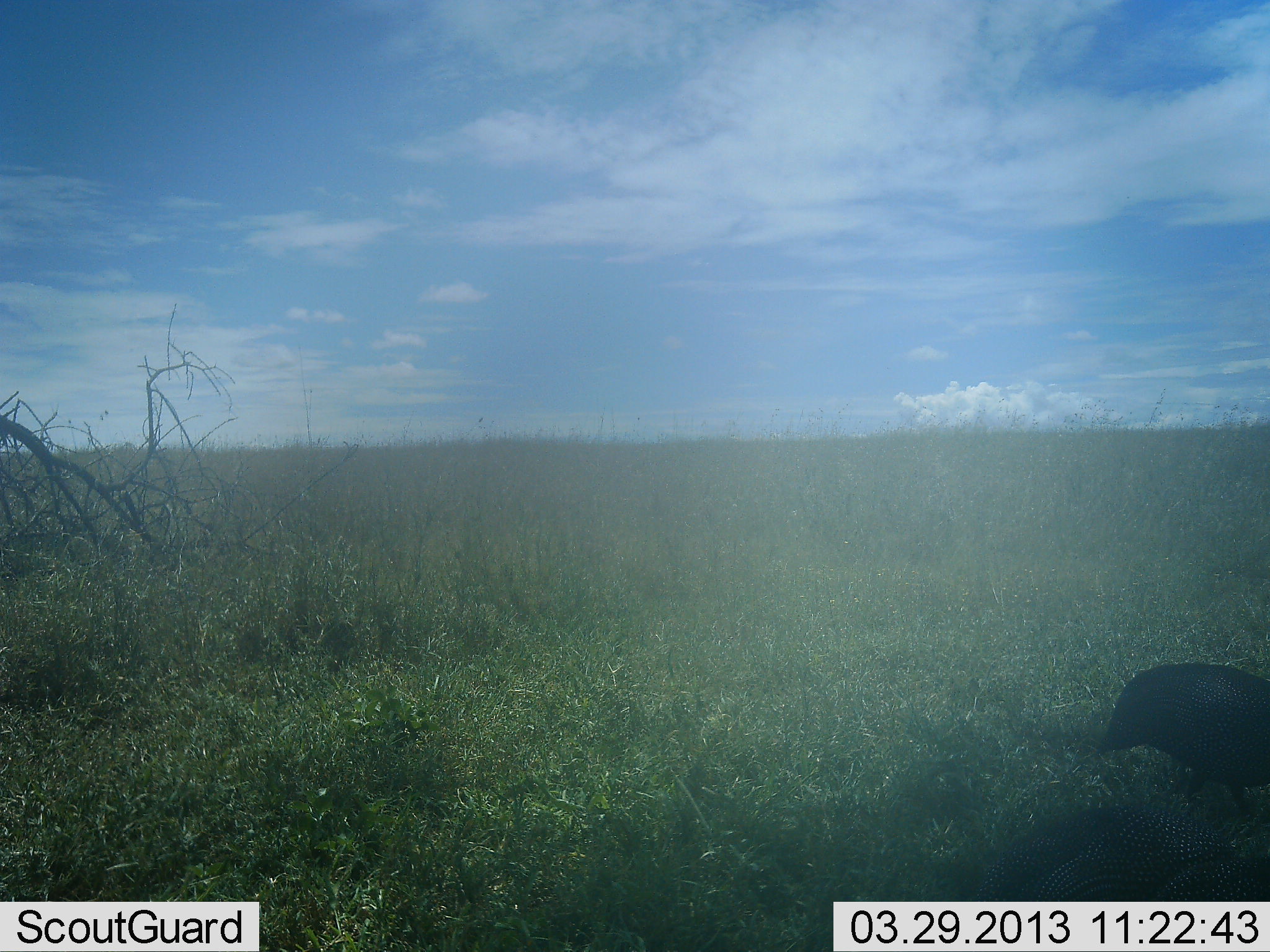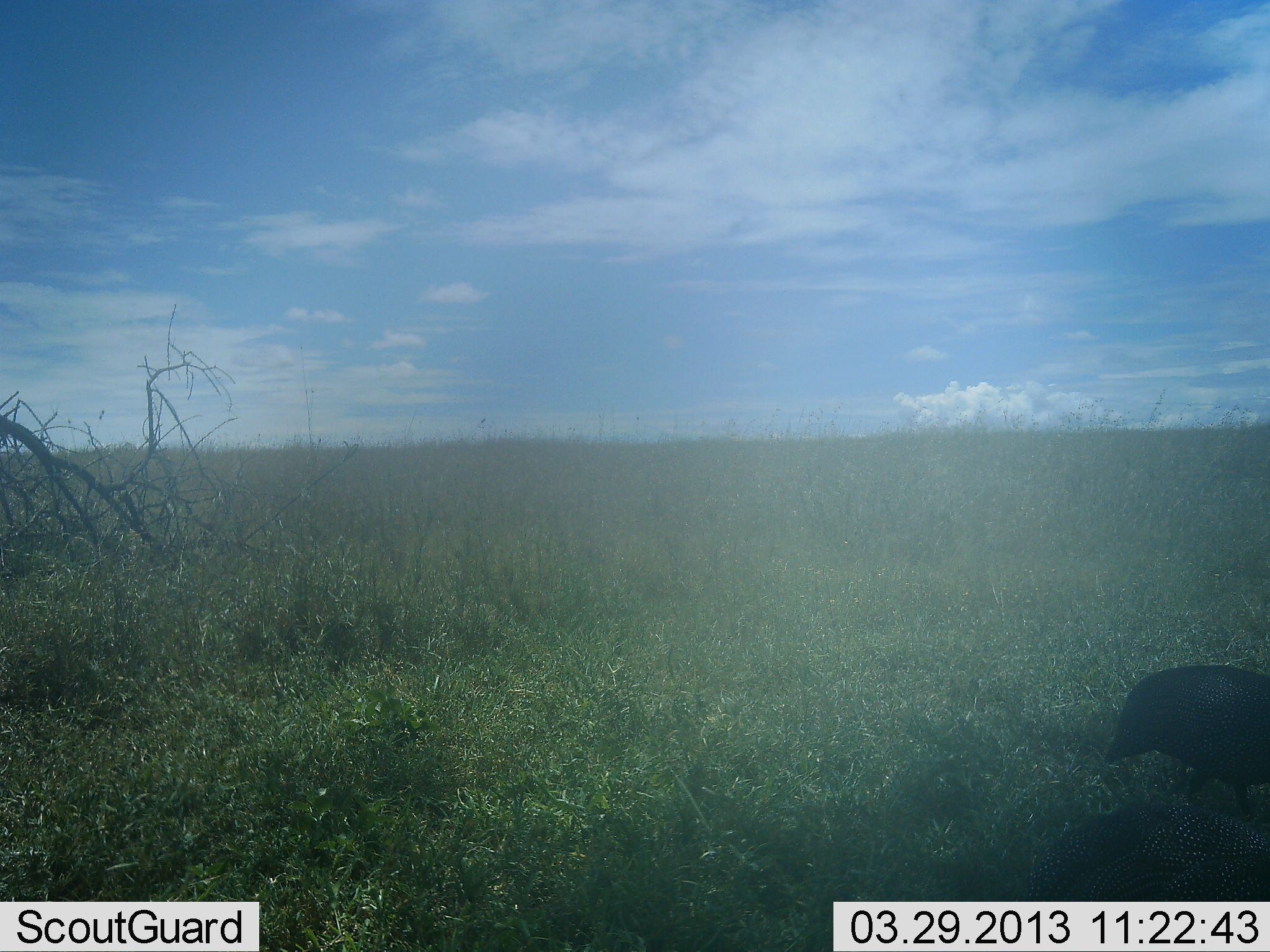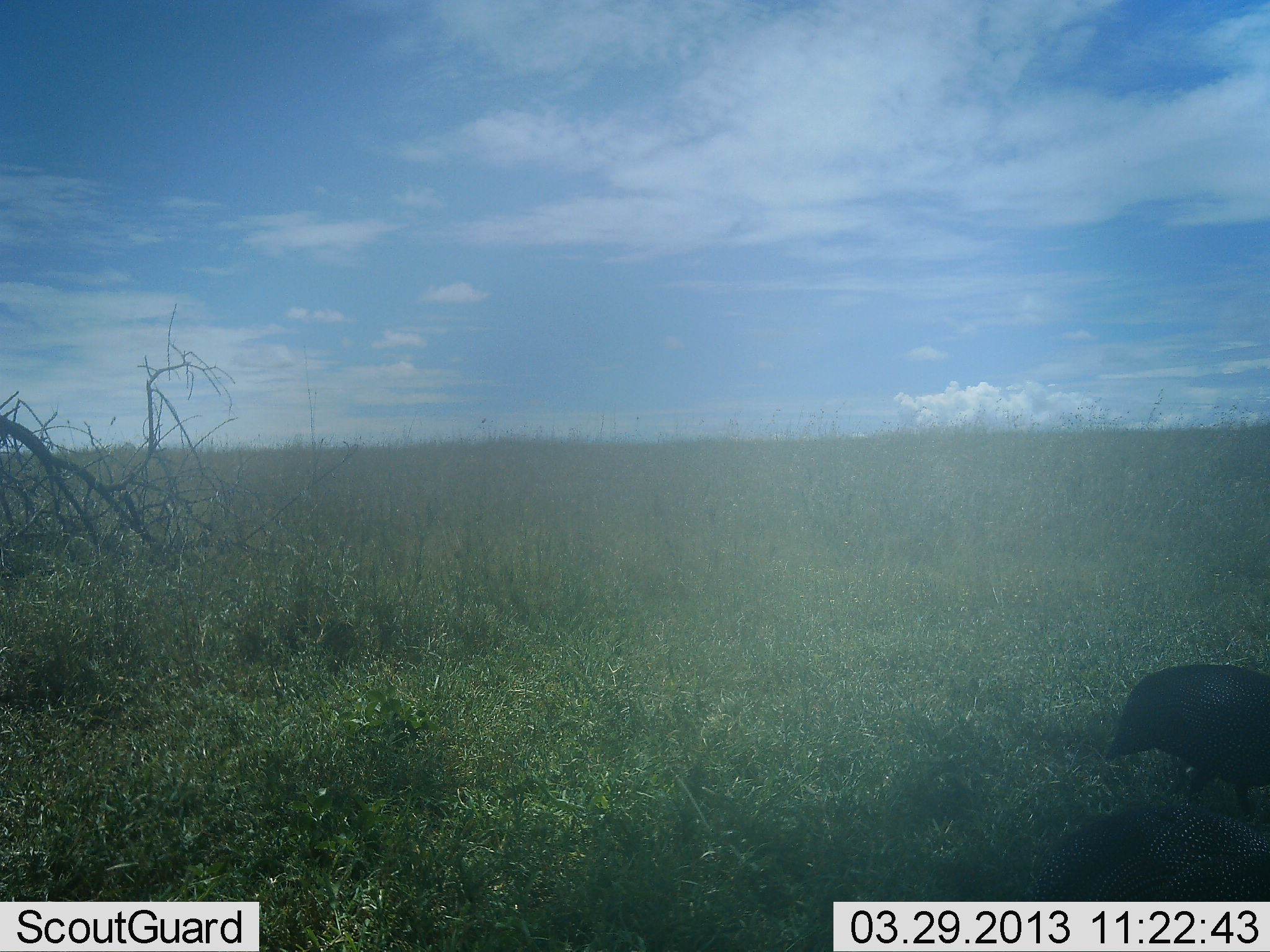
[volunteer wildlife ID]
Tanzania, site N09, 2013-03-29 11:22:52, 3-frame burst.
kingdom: Animalia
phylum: Chordata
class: Aves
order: Galliformes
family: Numididae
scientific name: Numididae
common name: guinea fowl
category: guineafowl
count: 2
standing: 20%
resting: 0%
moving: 27%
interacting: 0%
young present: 0%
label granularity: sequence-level